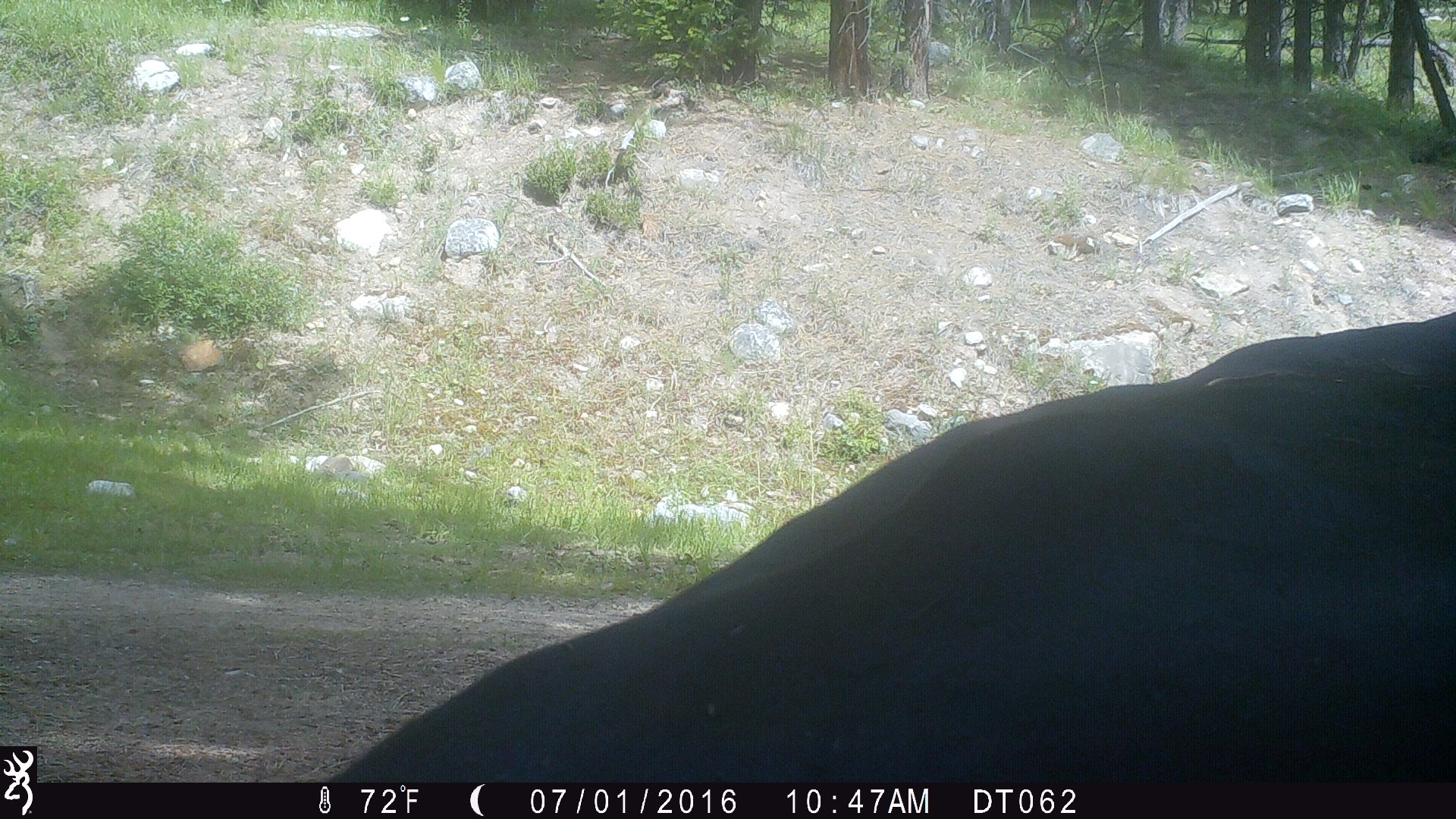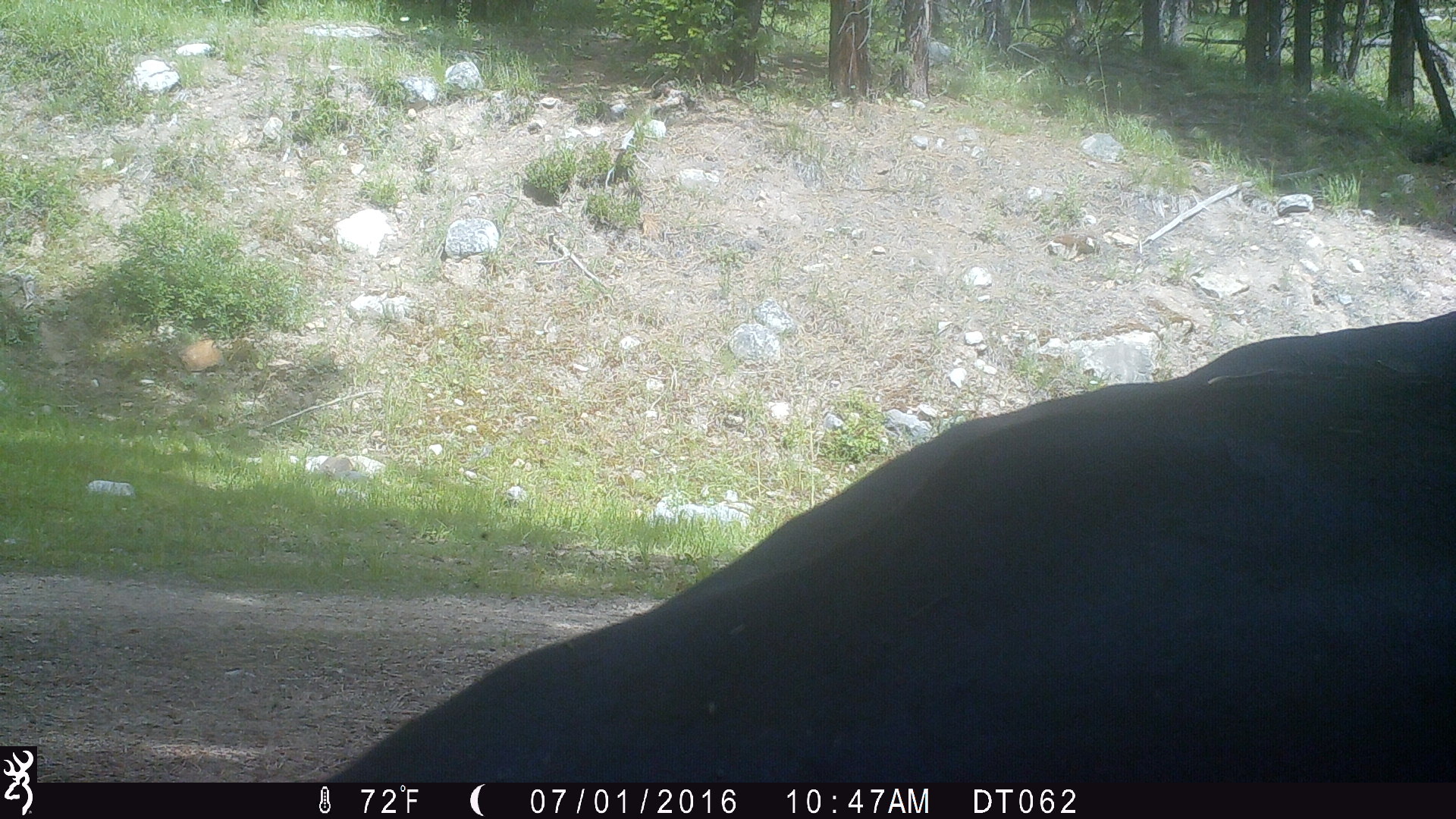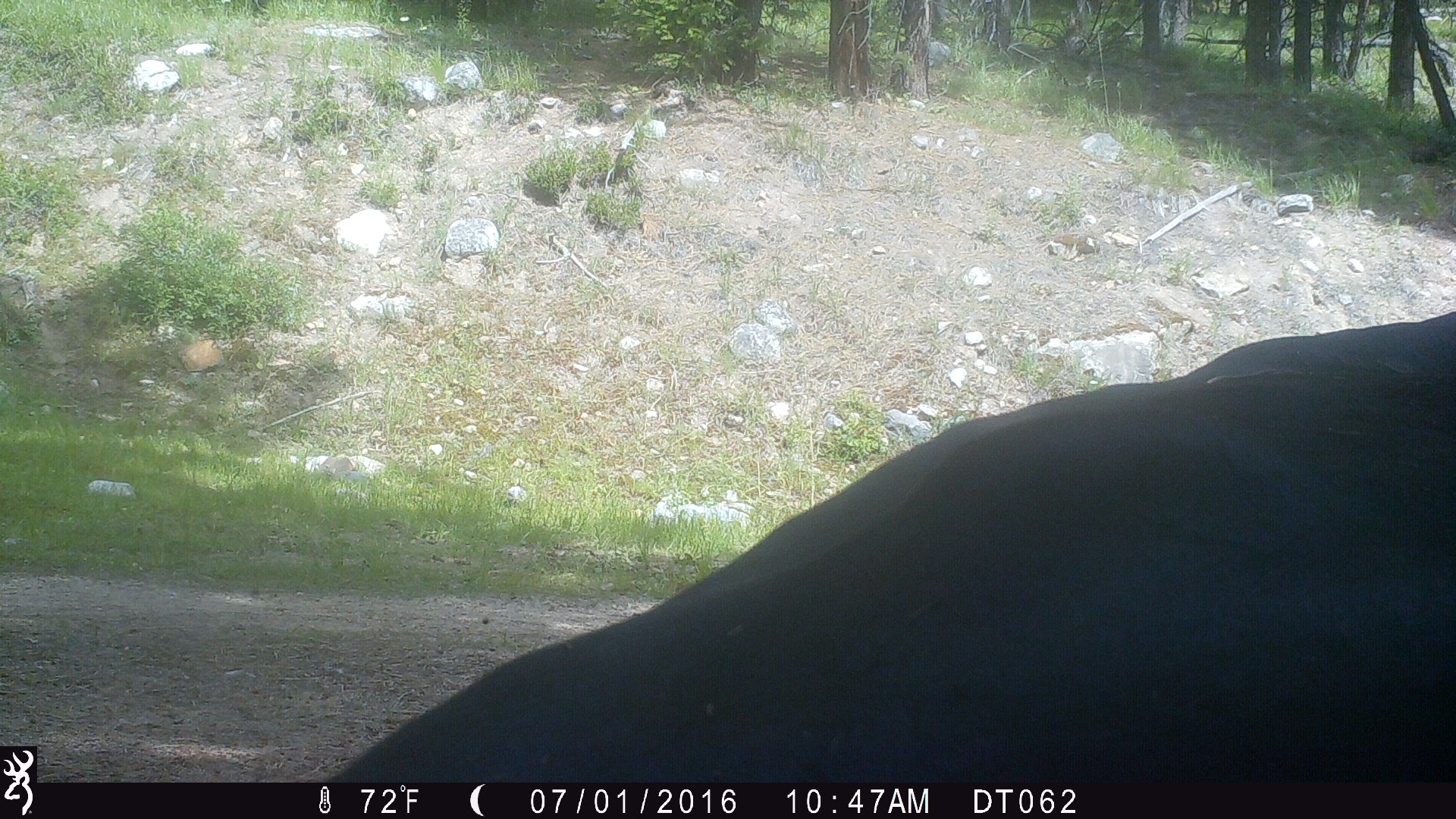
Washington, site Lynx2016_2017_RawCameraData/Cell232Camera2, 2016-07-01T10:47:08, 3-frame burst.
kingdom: Animalia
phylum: Chordata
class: Mammalia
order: Artiodactyla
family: Bovidae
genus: Bos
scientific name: Bos taurus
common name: domestic cattle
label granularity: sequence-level